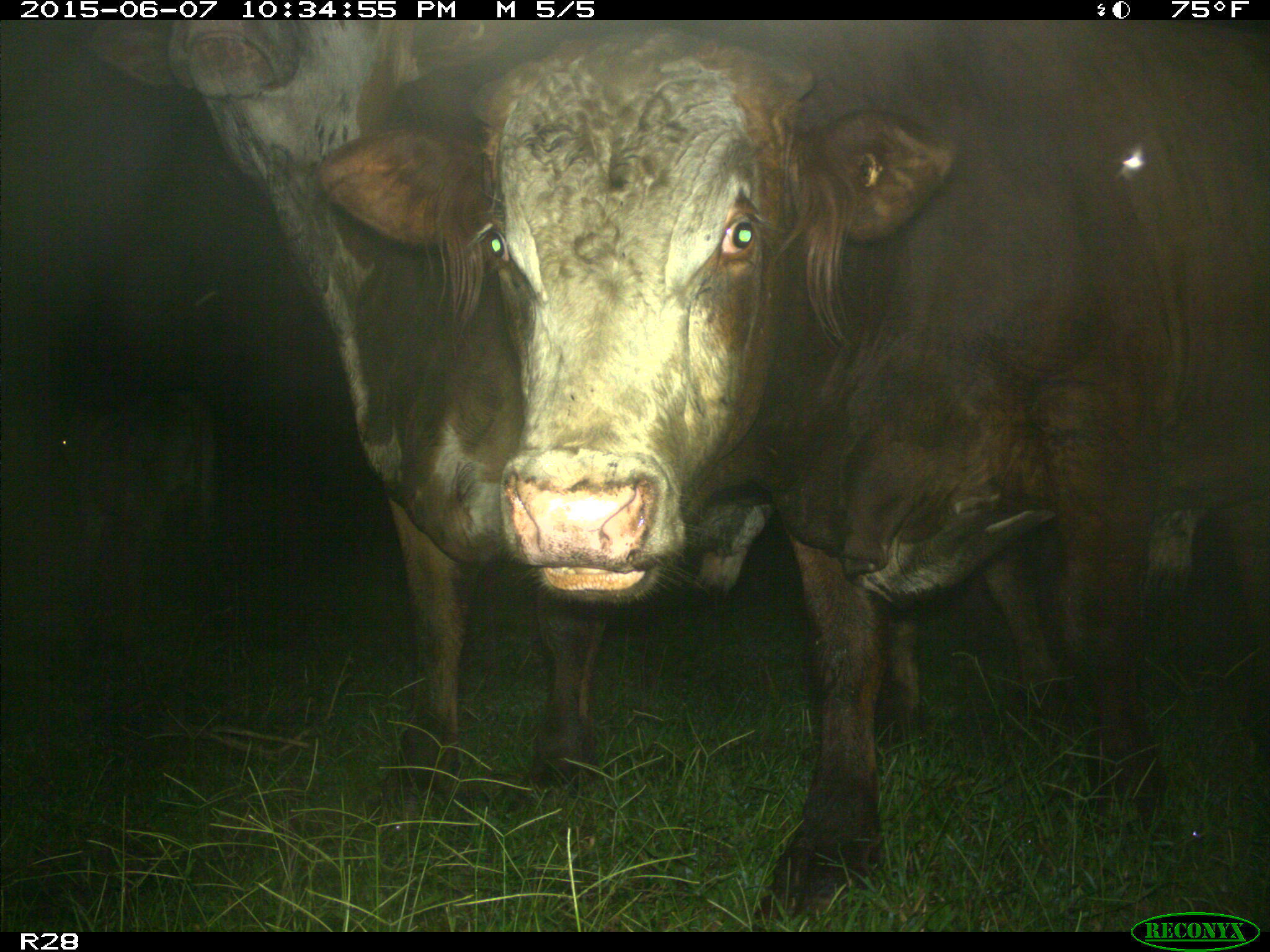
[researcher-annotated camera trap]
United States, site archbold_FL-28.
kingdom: Animalia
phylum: Chordata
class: Mammalia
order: Artiodactyla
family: Bovidae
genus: Bos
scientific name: Bos taurus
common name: domestic cow